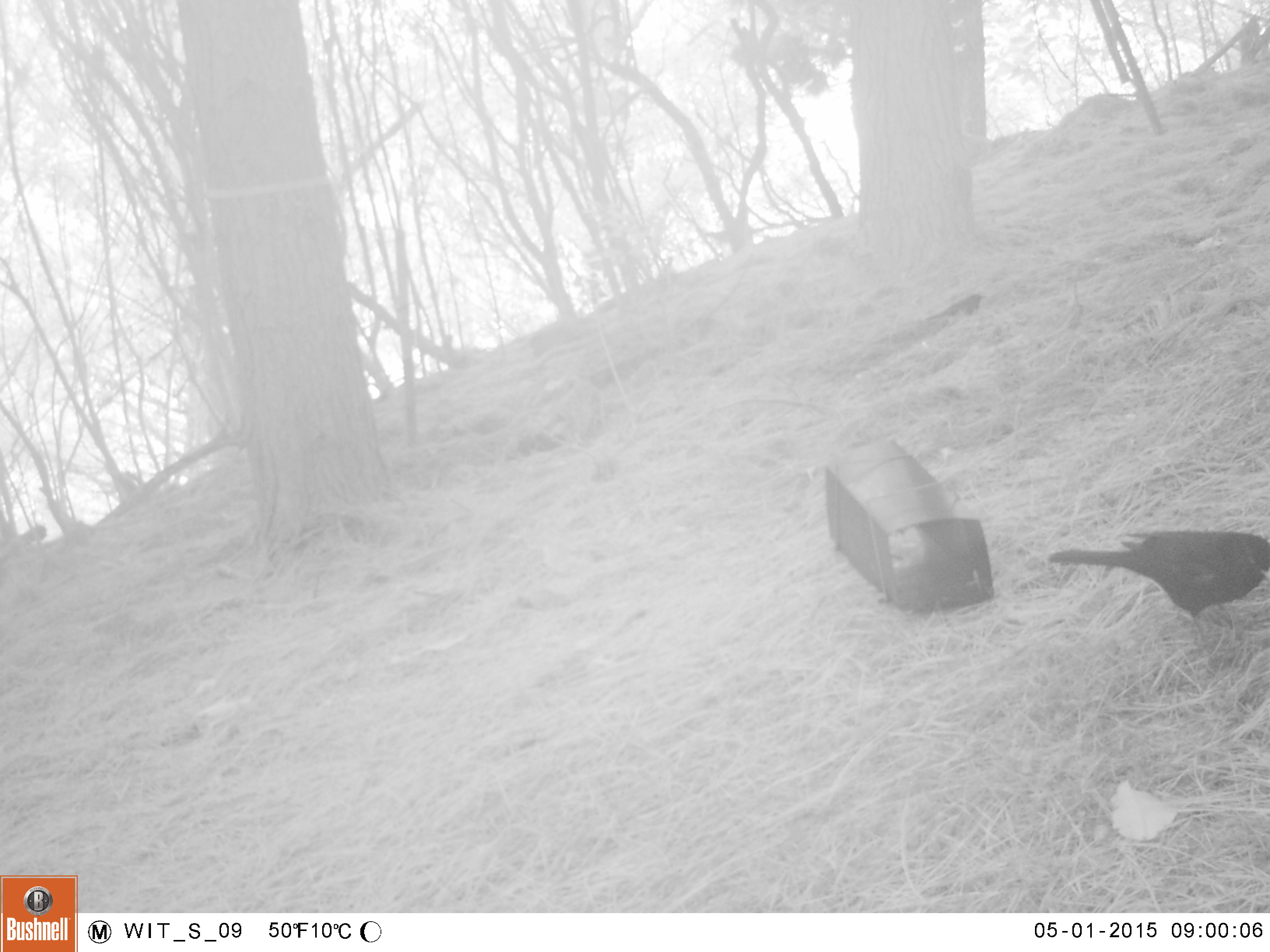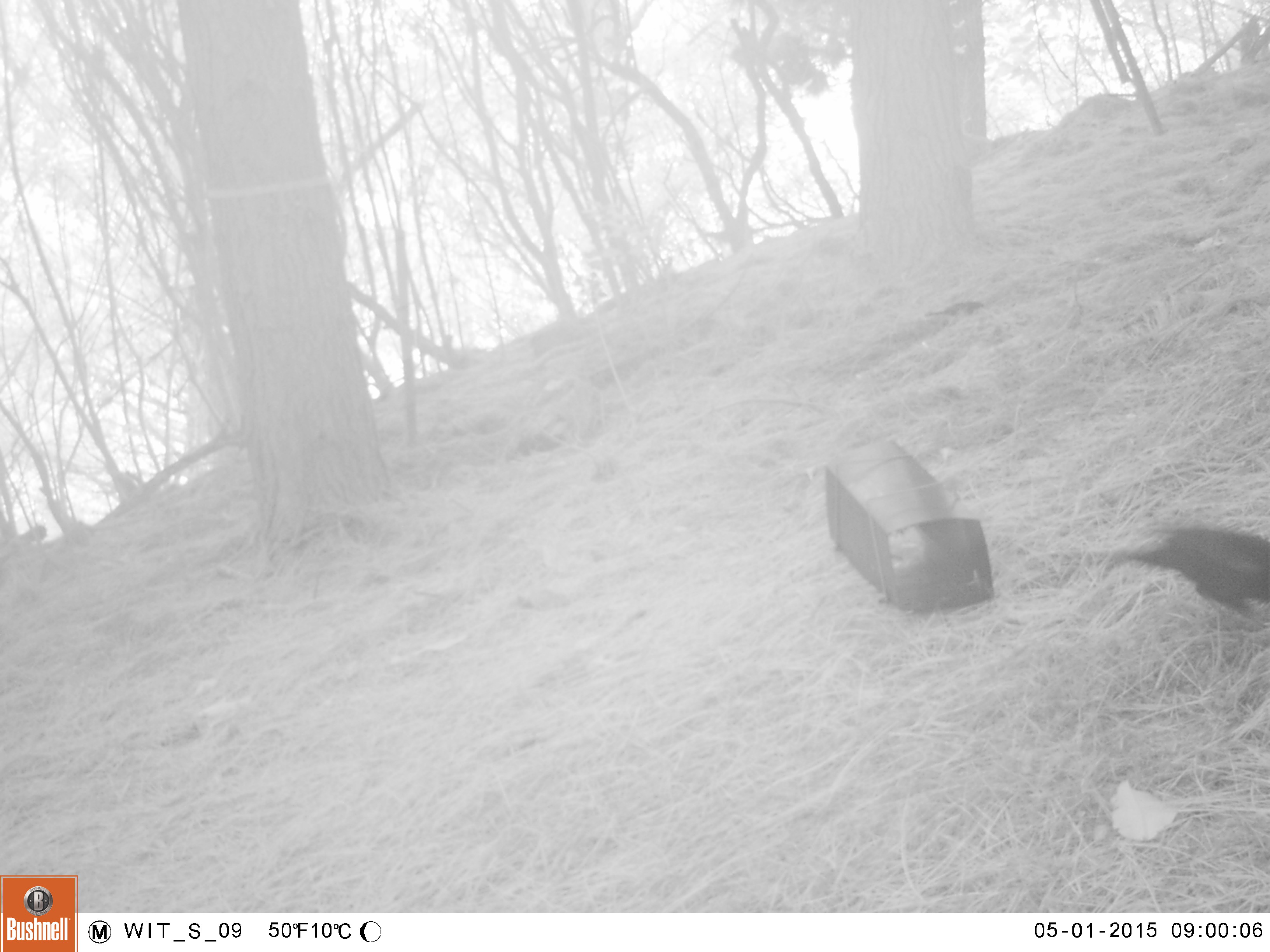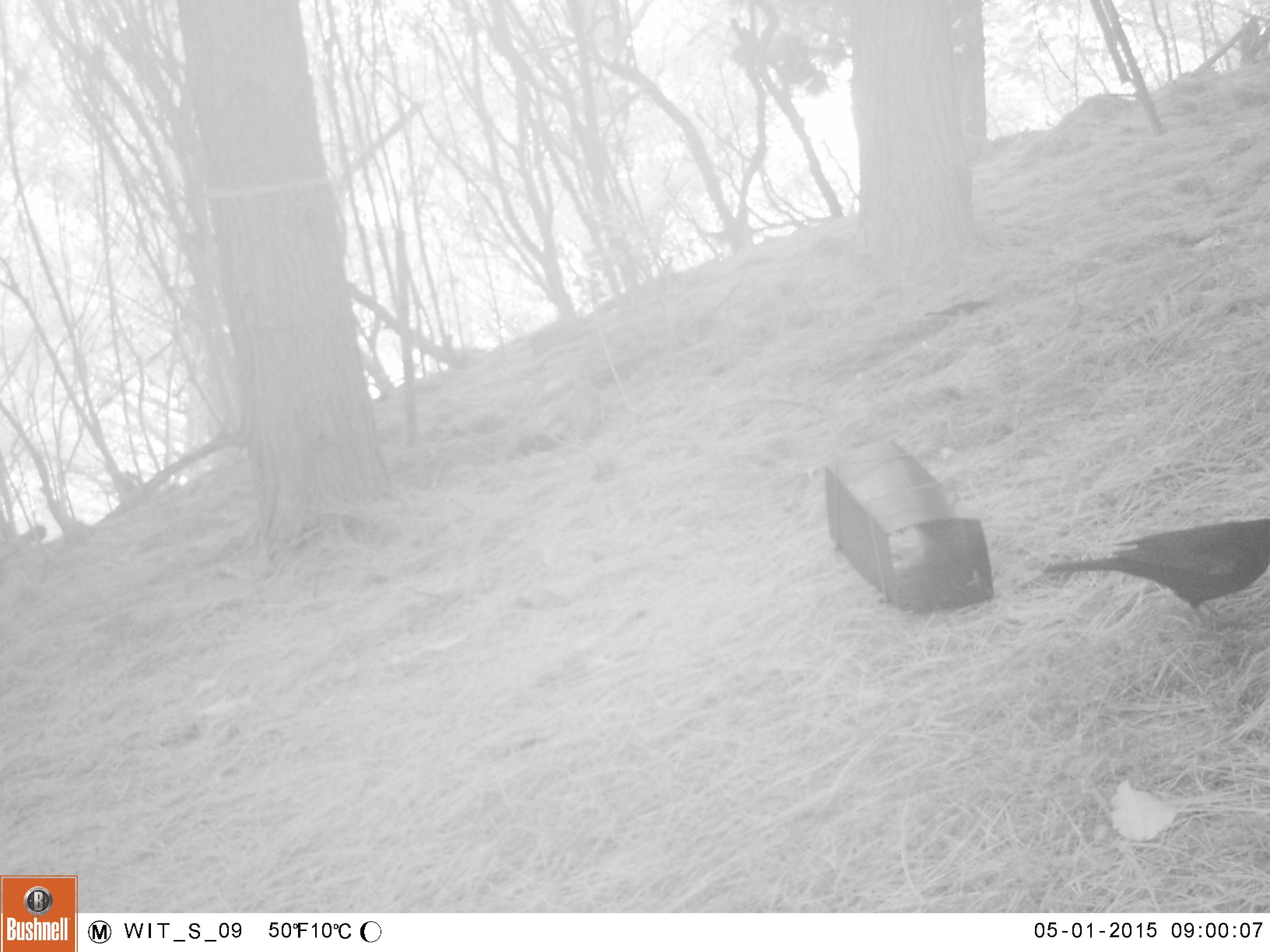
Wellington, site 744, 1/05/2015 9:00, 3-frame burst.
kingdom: Animalia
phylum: Chordata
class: Aves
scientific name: Aves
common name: bird